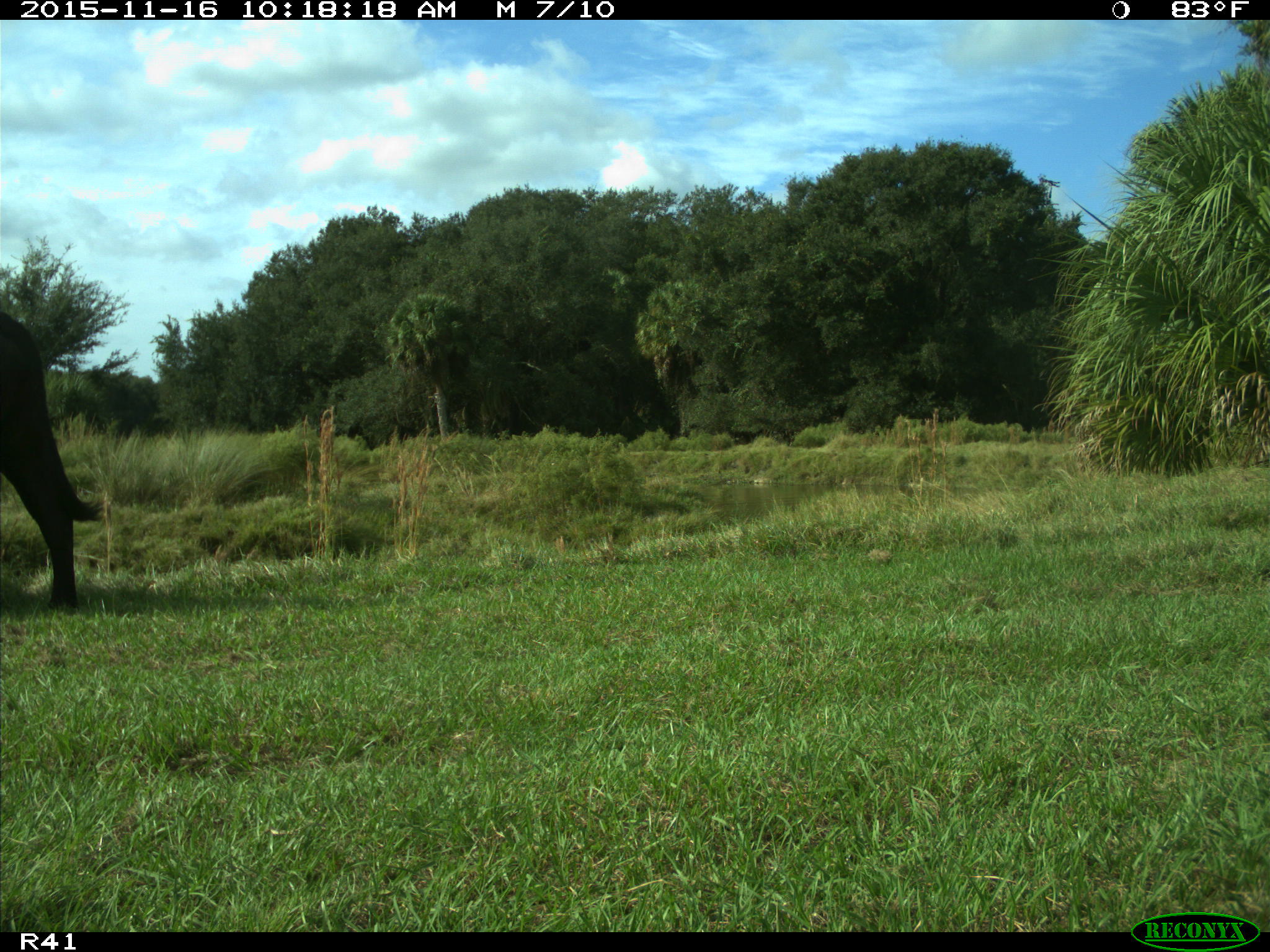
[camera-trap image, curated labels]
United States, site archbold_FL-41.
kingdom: Animalia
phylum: Chordata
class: Mammalia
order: Artiodactyla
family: Bovidae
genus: Bos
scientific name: Bos taurus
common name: domestic cow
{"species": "Bos taurus (domestic cow)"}